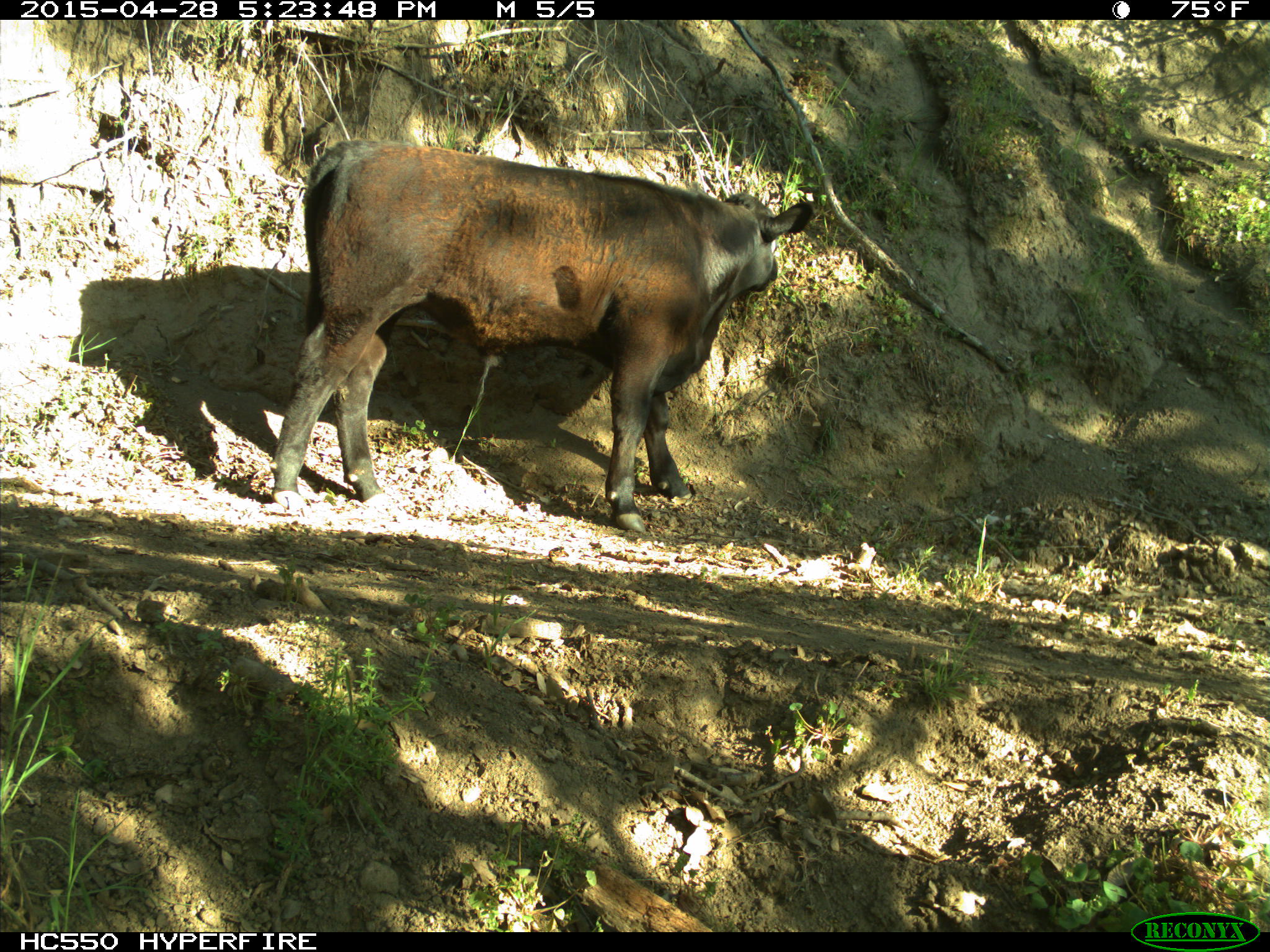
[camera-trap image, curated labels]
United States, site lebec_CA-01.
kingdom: Animalia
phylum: Chordata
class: Mammalia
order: Artiodactyla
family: Bovidae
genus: Bos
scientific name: Bos taurus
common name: domestic cow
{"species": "Bos taurus (domestic cow)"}